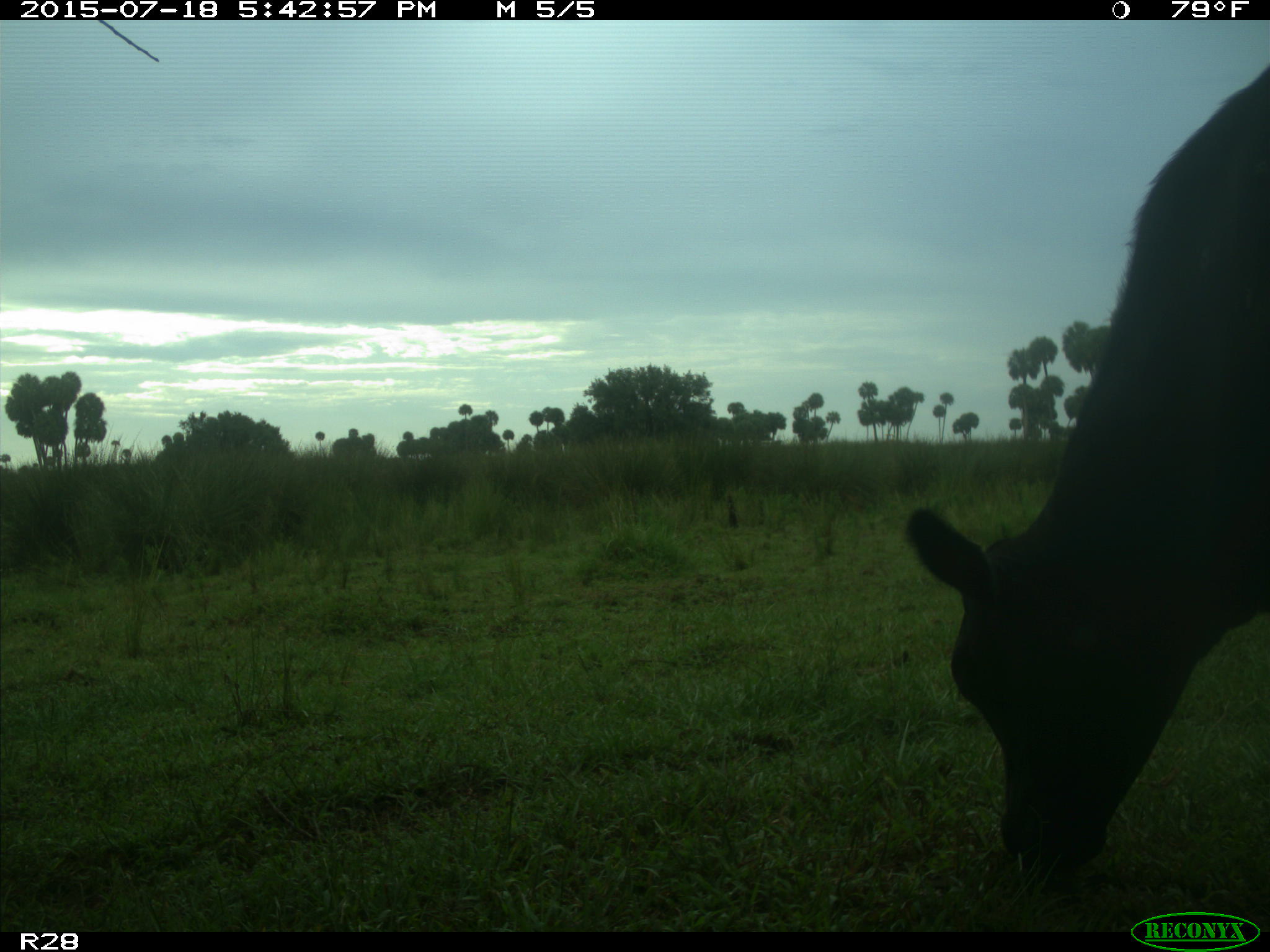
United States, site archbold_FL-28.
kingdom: Animalia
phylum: Chordata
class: Mammalia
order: Artiodactyla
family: Bovidae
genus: Bos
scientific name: Bos taurus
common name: domestic cow